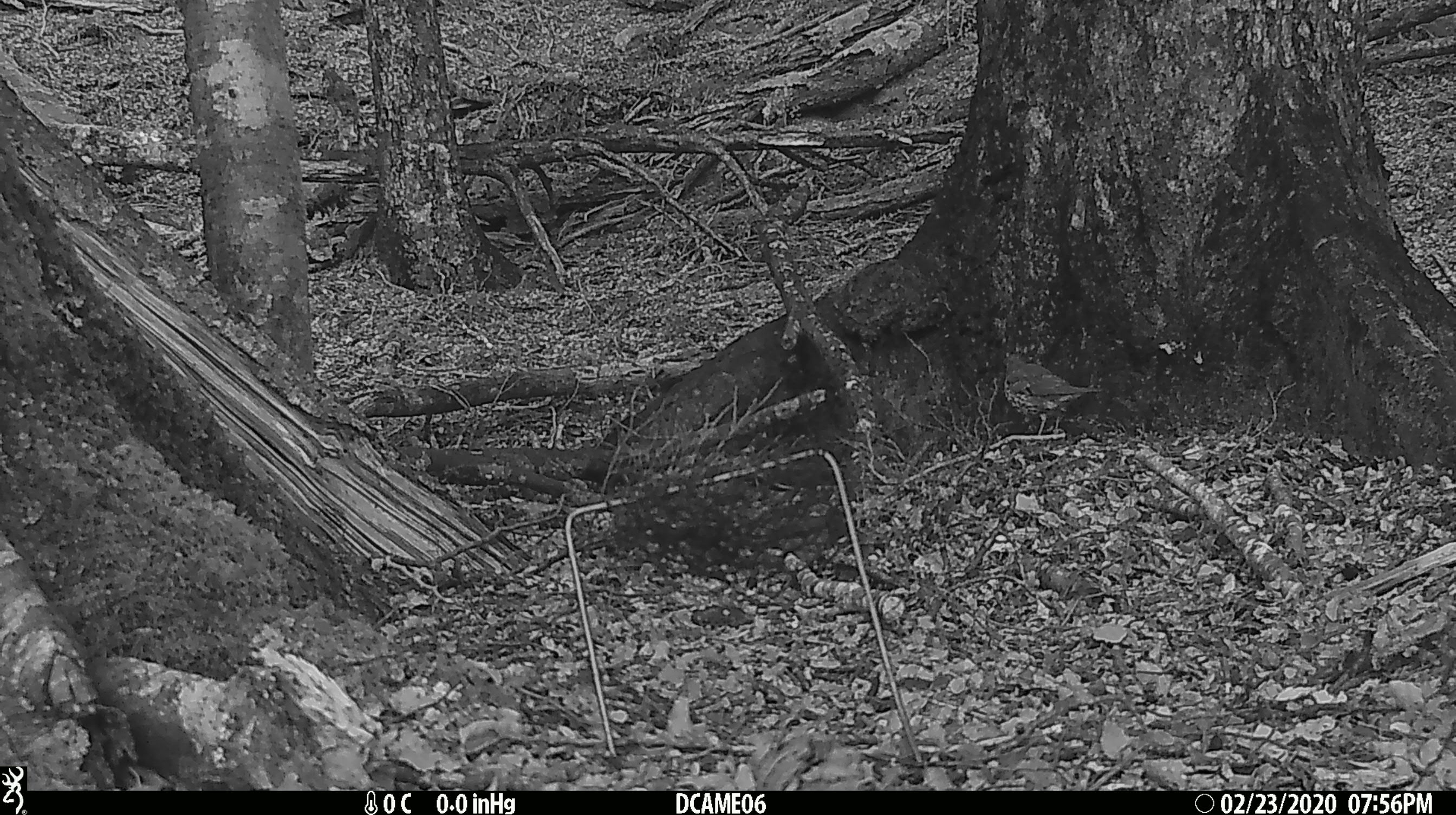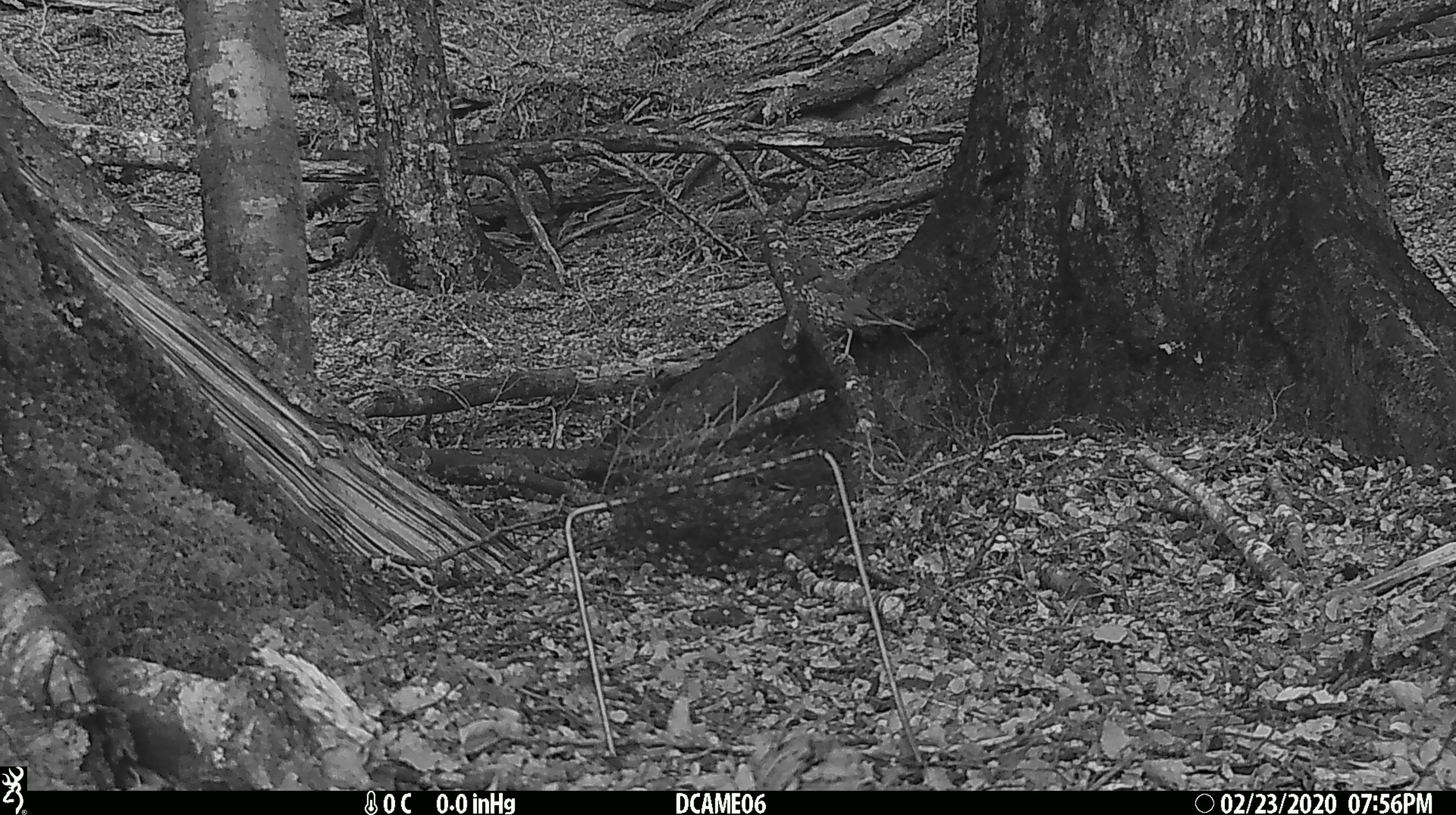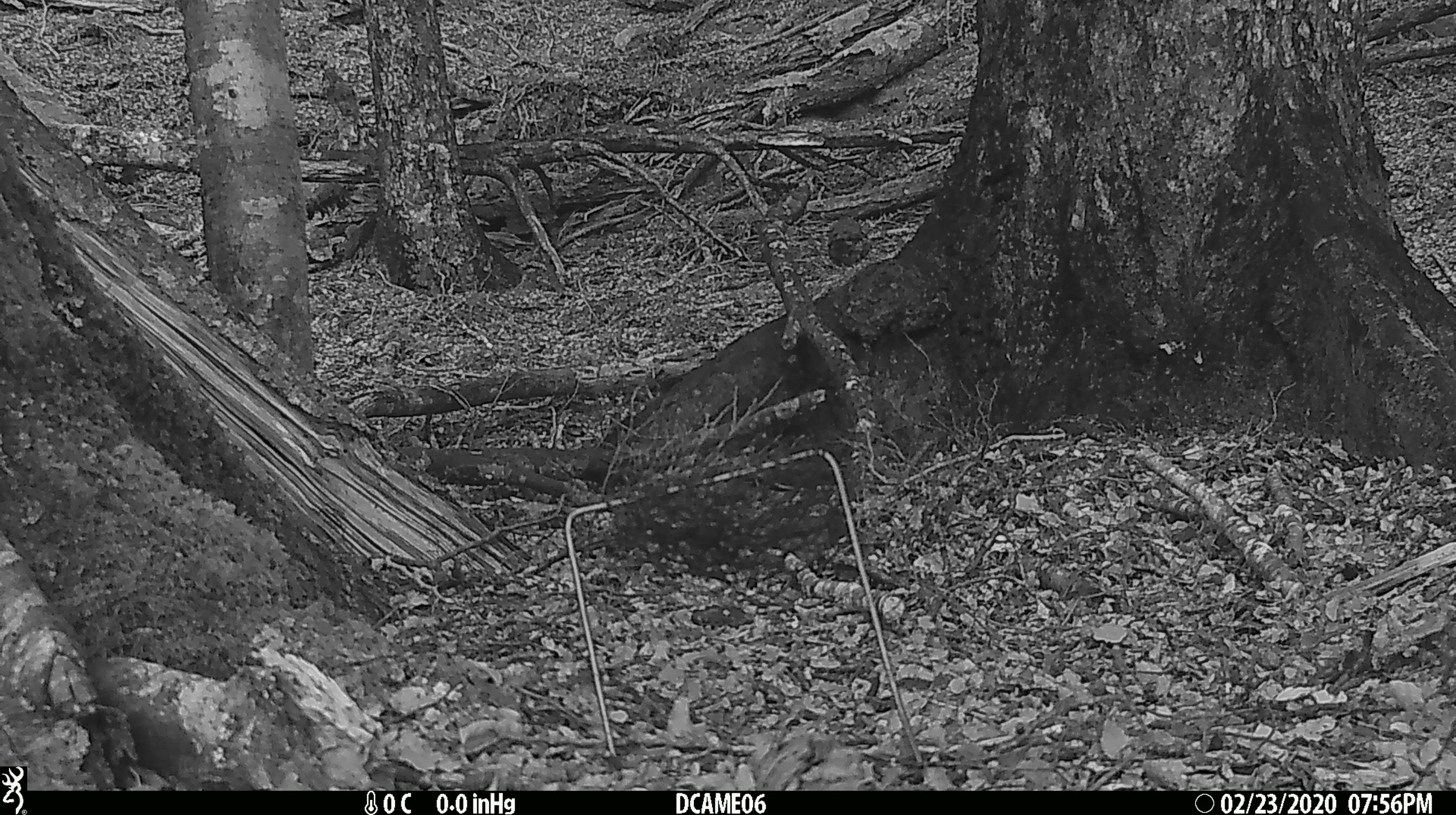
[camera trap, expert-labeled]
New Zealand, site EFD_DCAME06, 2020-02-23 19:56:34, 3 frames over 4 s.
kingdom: Animalia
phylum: Chordata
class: Aves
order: Passeriformes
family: Turdidae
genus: Turdus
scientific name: Turdus philomelos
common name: song thrush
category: thrush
Thrush (song thrush) (Turdus philomelos).